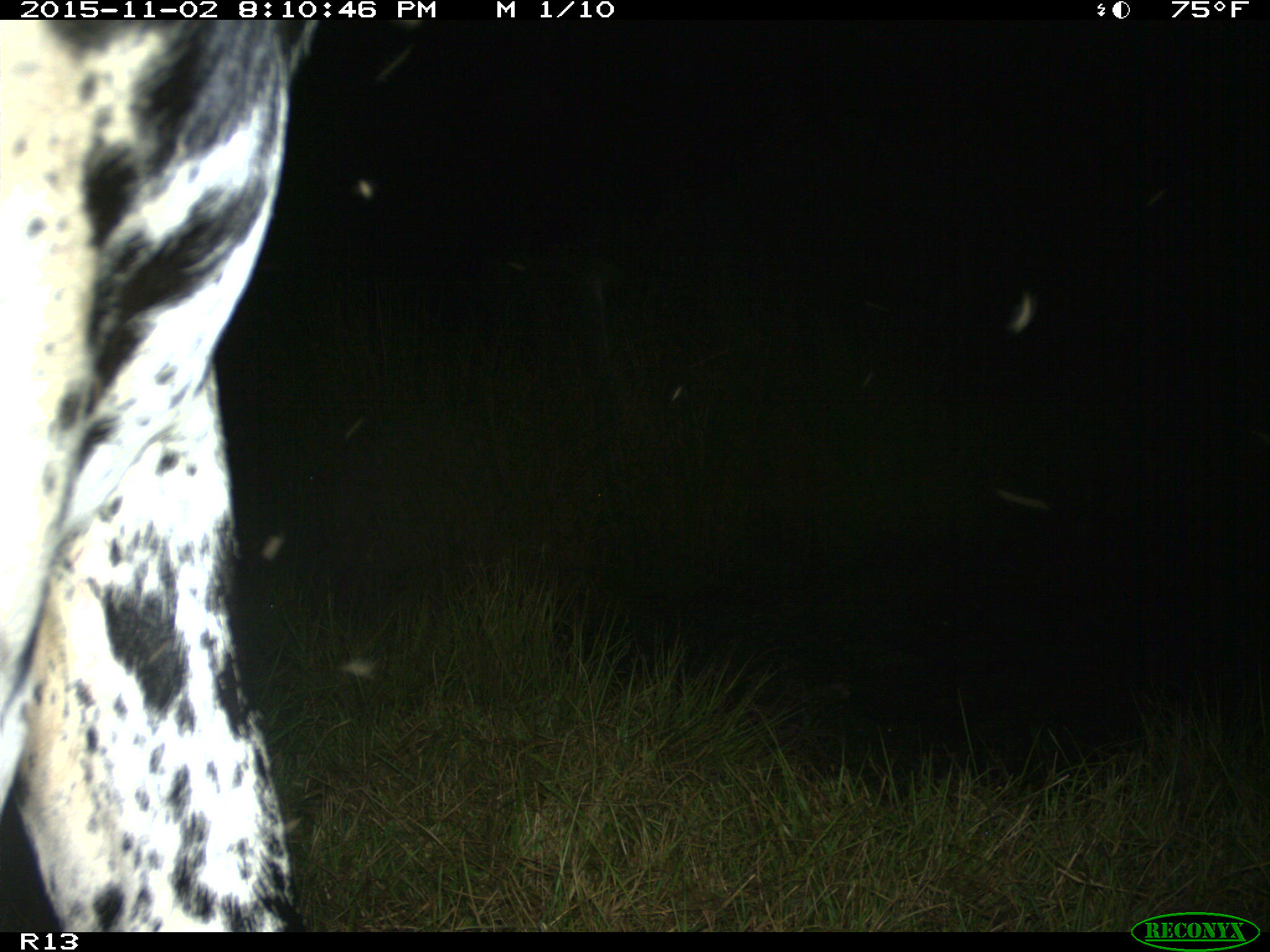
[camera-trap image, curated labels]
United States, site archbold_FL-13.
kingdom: Animalia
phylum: Chordata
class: Mammalia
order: Artiodactyla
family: Bovidae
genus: Bos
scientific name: Bos taurus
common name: domestic cow